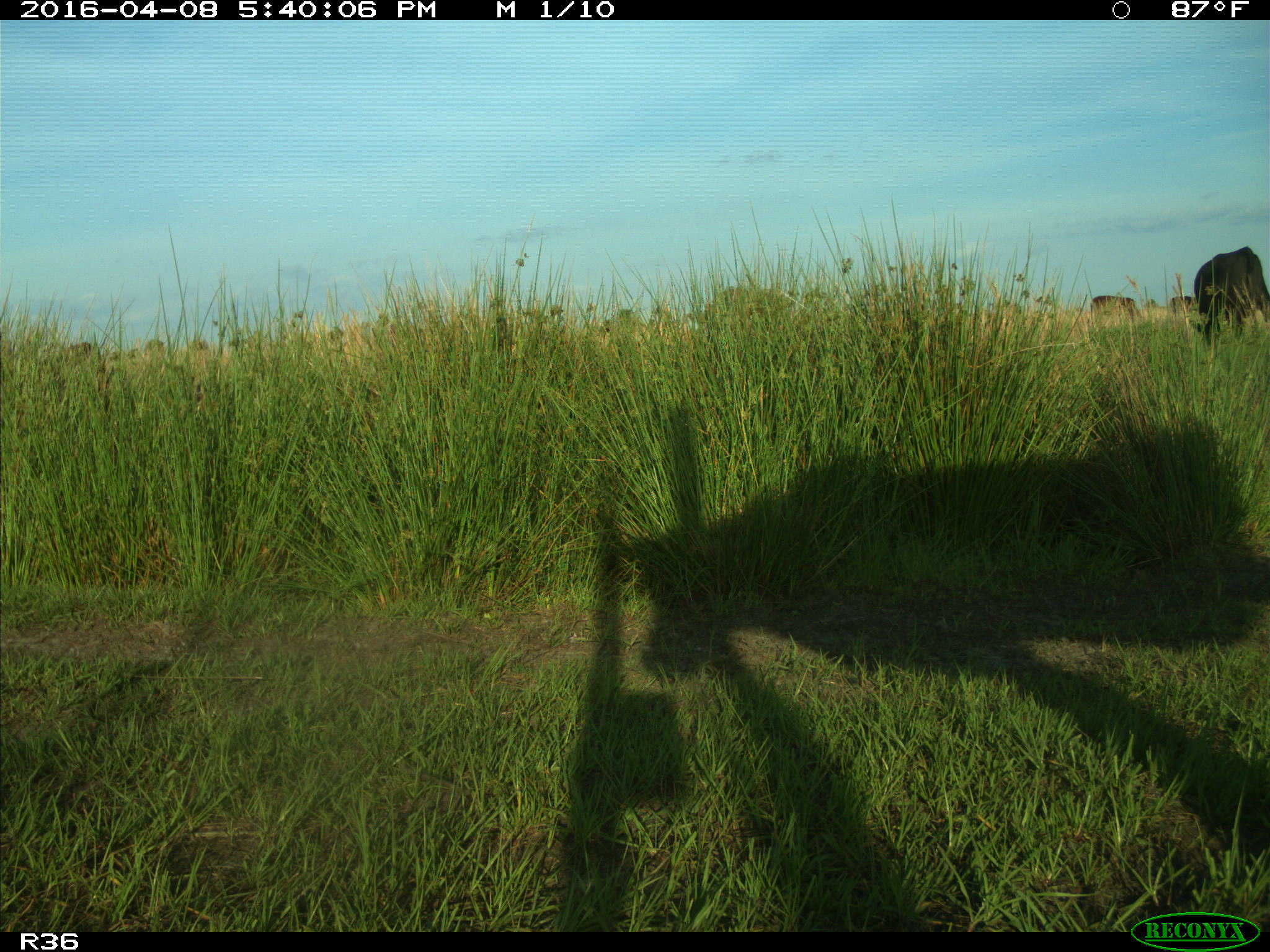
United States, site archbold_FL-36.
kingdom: Animalia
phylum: Chordata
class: Mammalia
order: Artiodactyla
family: Bovidae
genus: Bos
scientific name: Bos taurus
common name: domestic cow